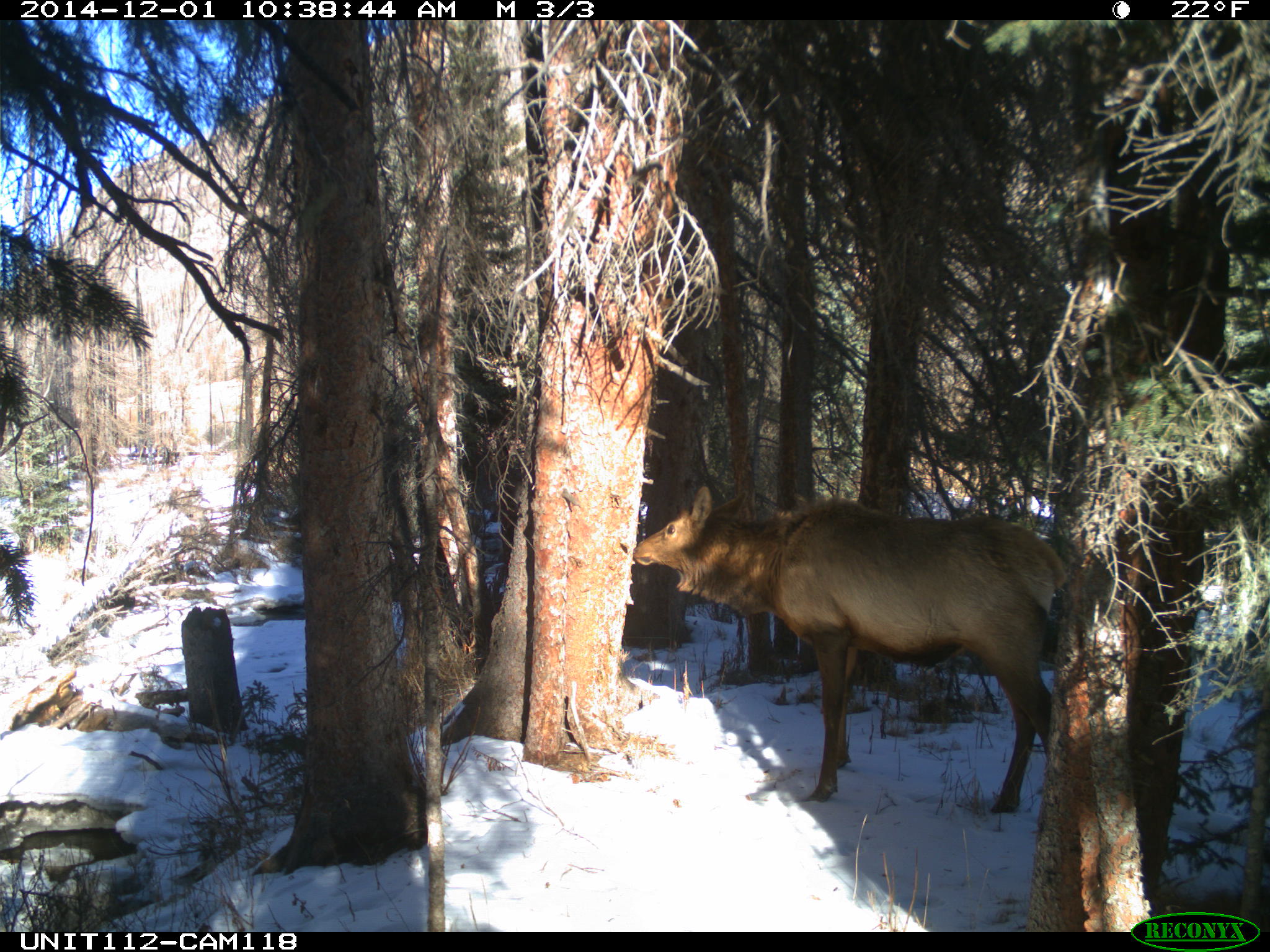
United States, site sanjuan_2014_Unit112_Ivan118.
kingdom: Animalia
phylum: Chordata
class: Mammalia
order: Artiodactyla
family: Cervidae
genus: Cervus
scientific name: Cervus elaphus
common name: red deer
Cervus elaphus (red deer).